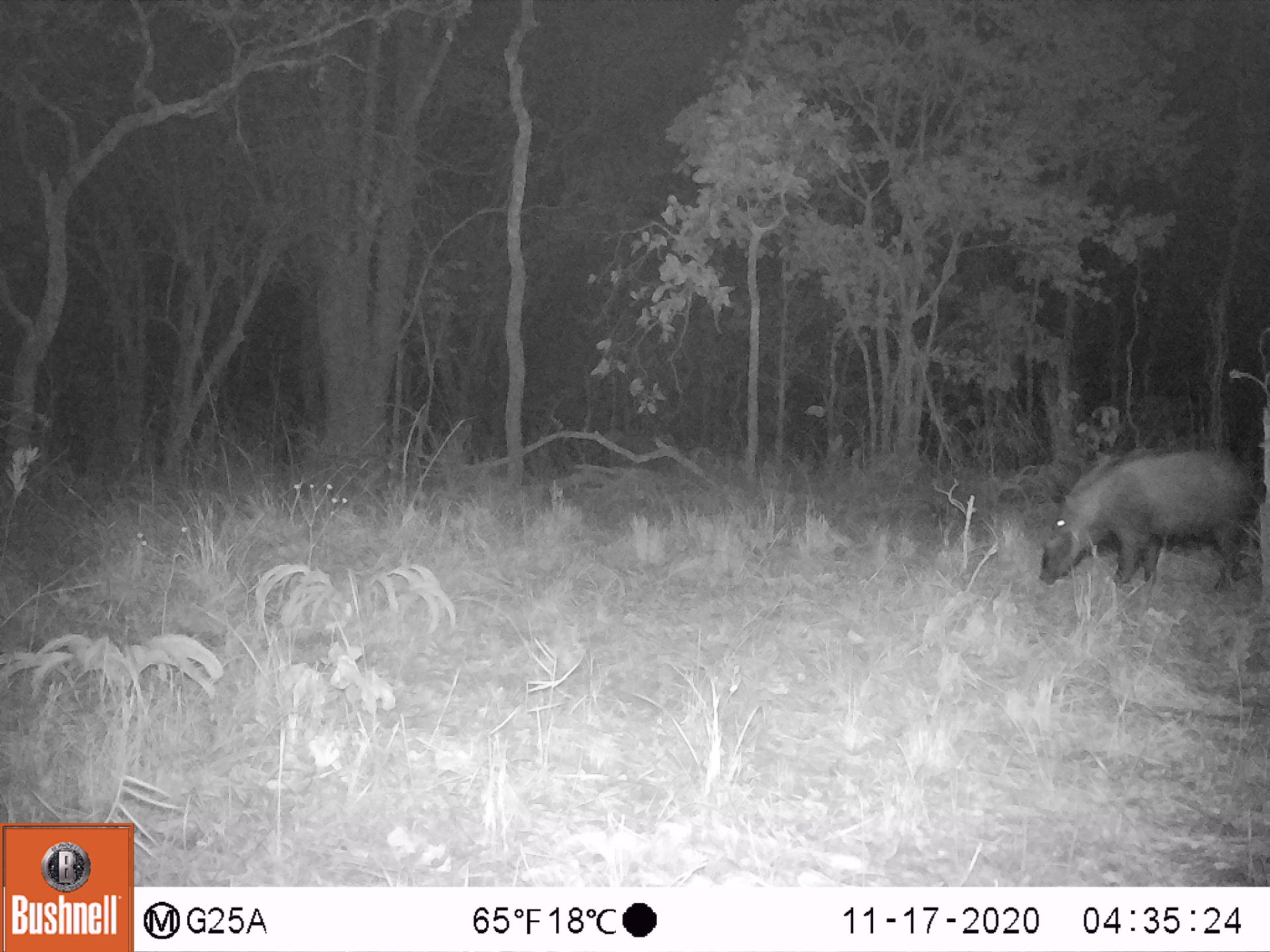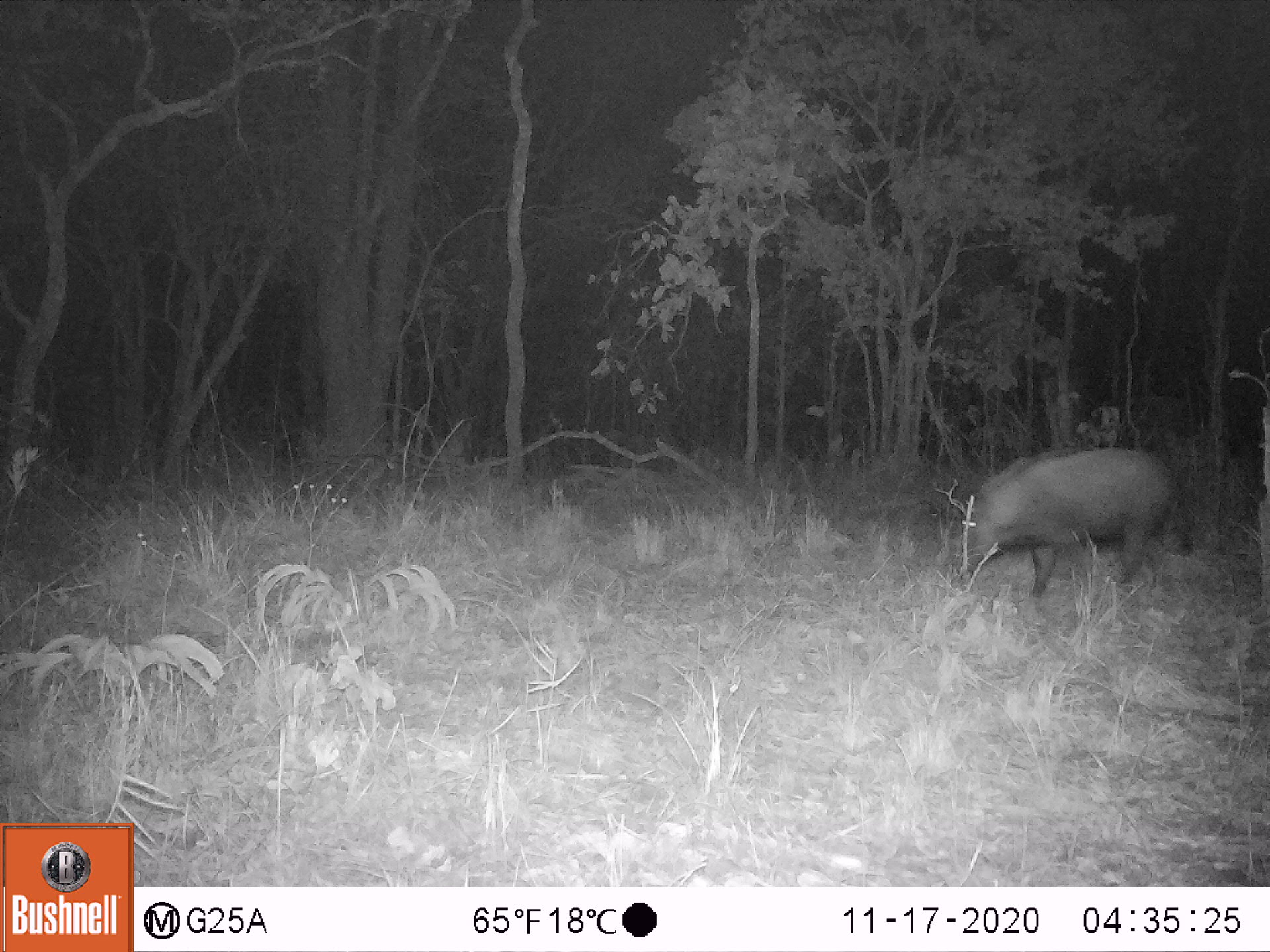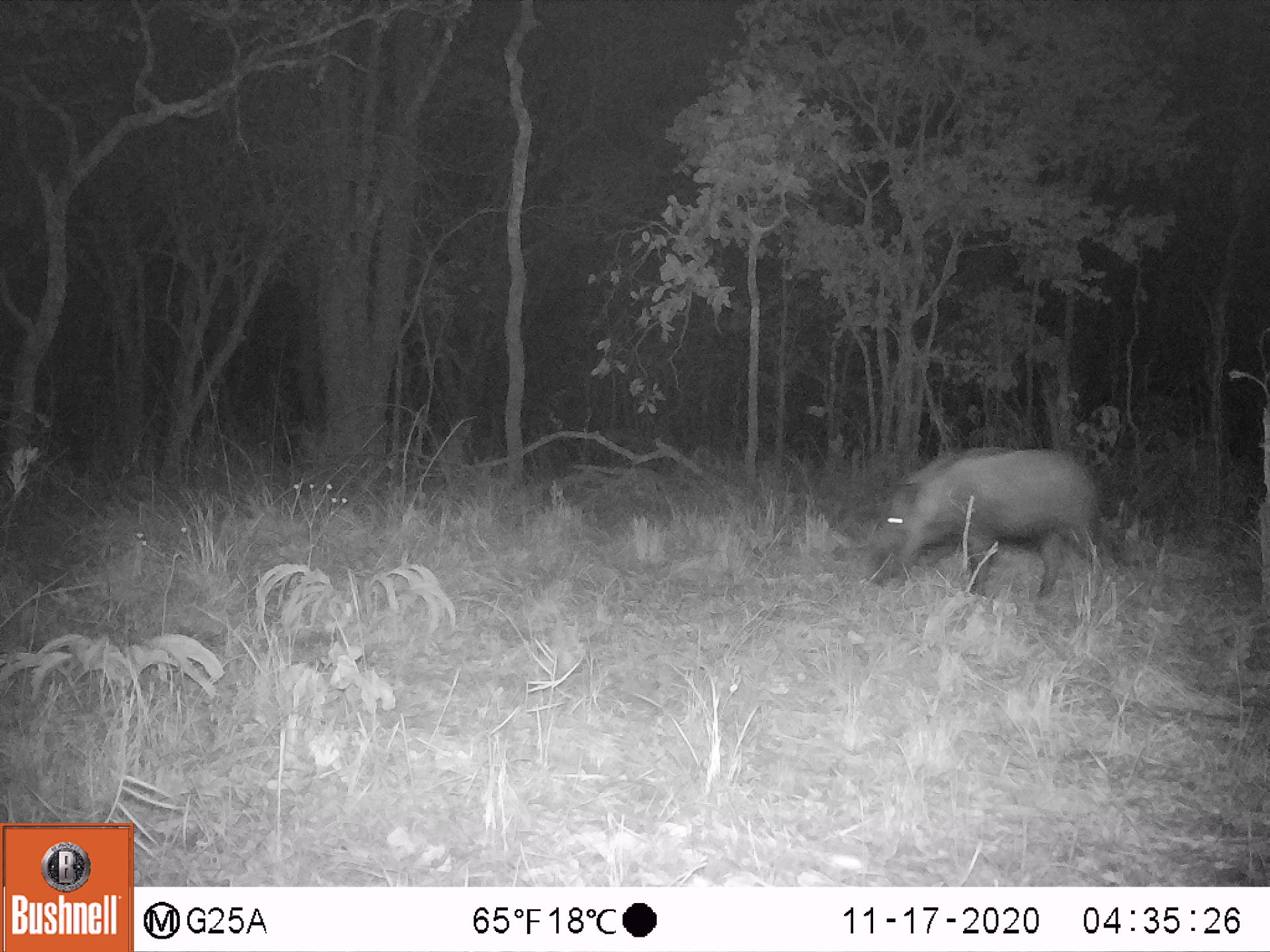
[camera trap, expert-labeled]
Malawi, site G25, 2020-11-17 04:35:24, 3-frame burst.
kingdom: Animalia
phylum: Chordata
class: Mammalia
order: Artiodactyla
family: Suidae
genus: Potamochoerus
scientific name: Potamochoerus larvatus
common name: bushpig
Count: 1.